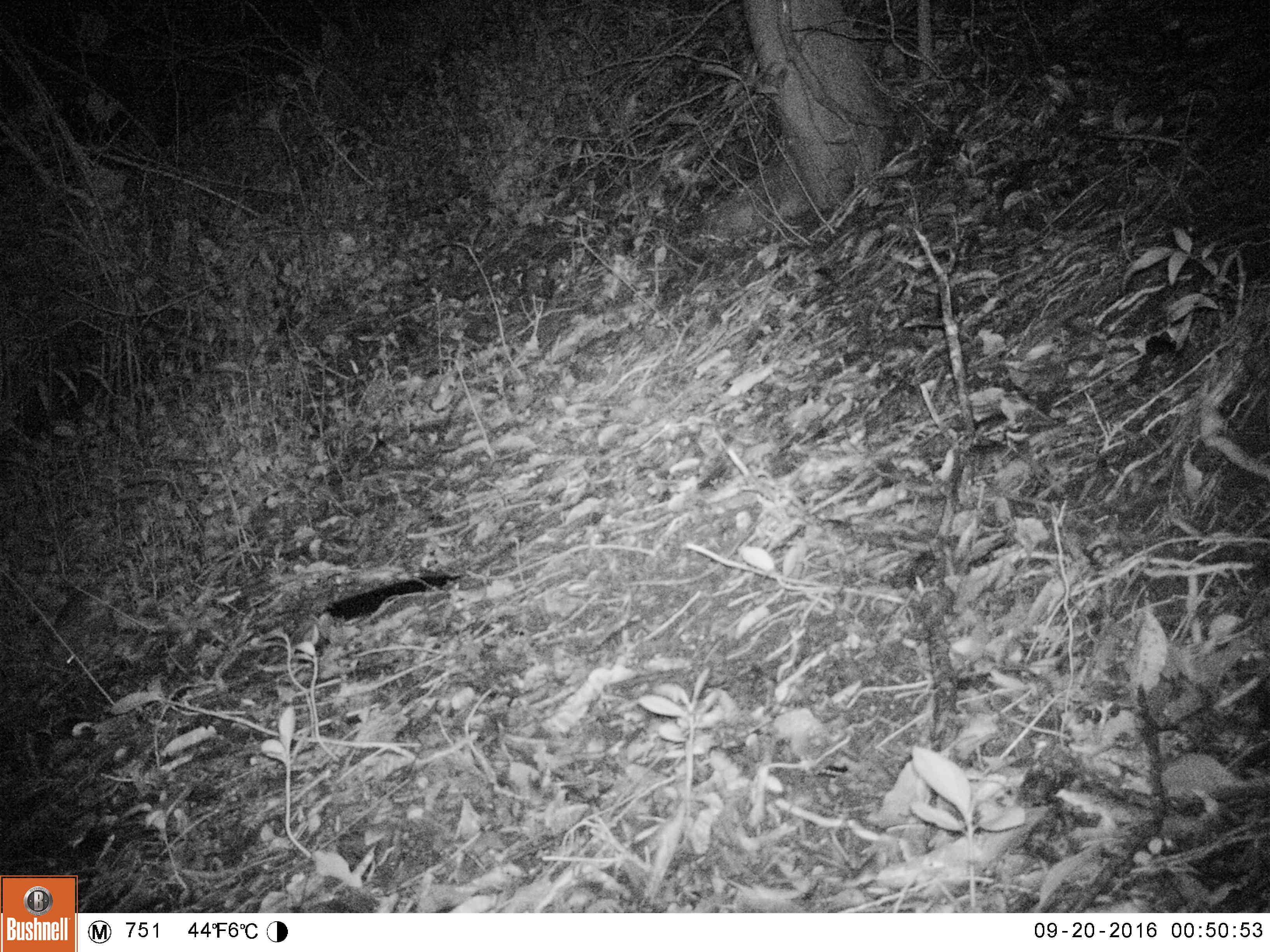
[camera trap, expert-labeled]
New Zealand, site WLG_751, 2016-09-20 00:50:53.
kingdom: Animalia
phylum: Chordata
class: Mammalia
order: Eulipotyphla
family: Erinaceidae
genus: Erinaceus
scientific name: Erinaceus europaeus europaeus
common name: european hedgehog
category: hedgehog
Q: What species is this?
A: Hedgehog (european hedgehog) (Erinaceus europaeus europaeus).